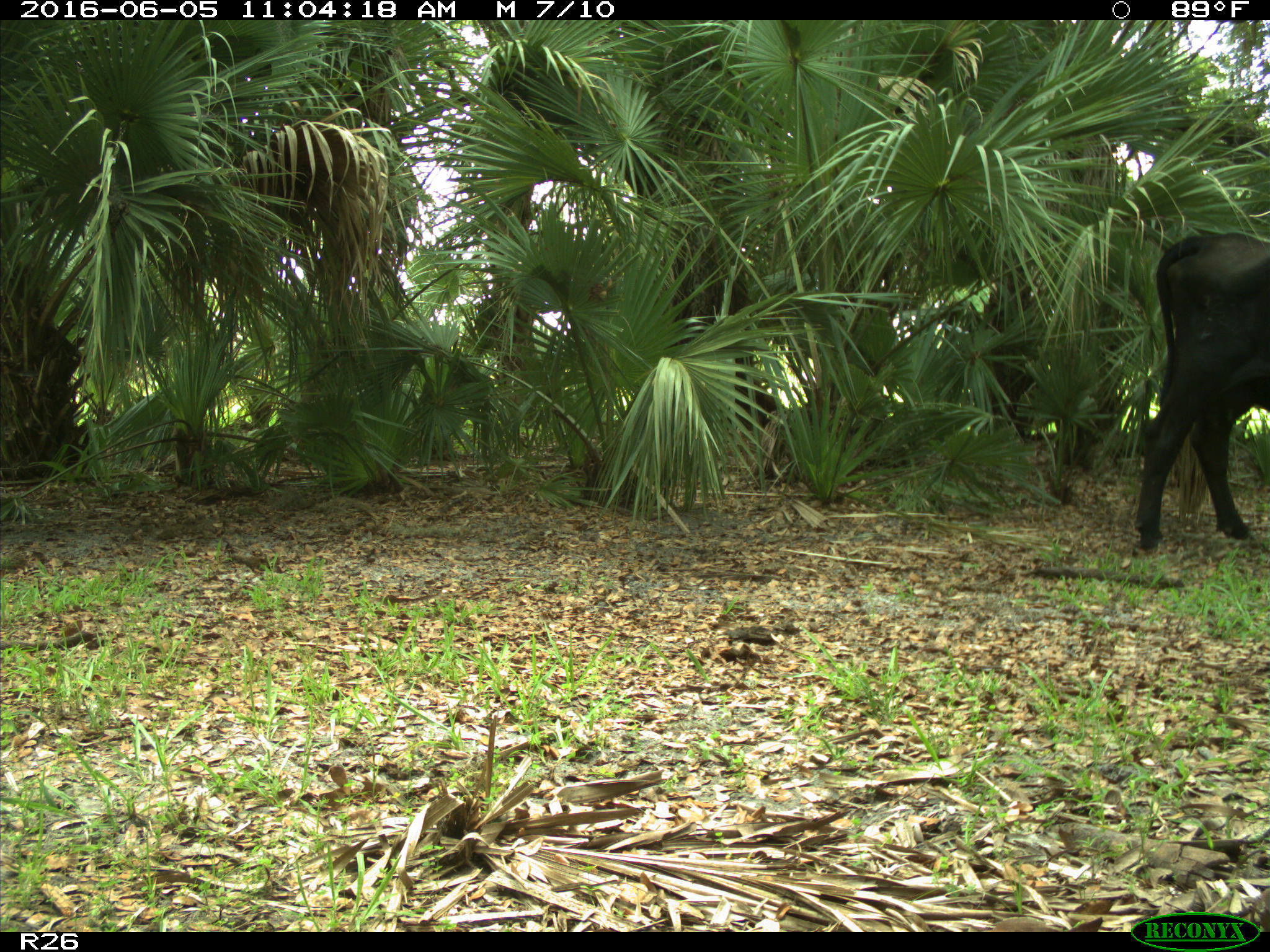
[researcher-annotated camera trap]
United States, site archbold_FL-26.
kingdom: Animalia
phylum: Chordata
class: Mammalia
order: Artiodactyla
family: Bovidae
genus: Bos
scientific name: Bos taurus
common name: domestic cow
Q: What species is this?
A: Bos taurus (domestic cow).